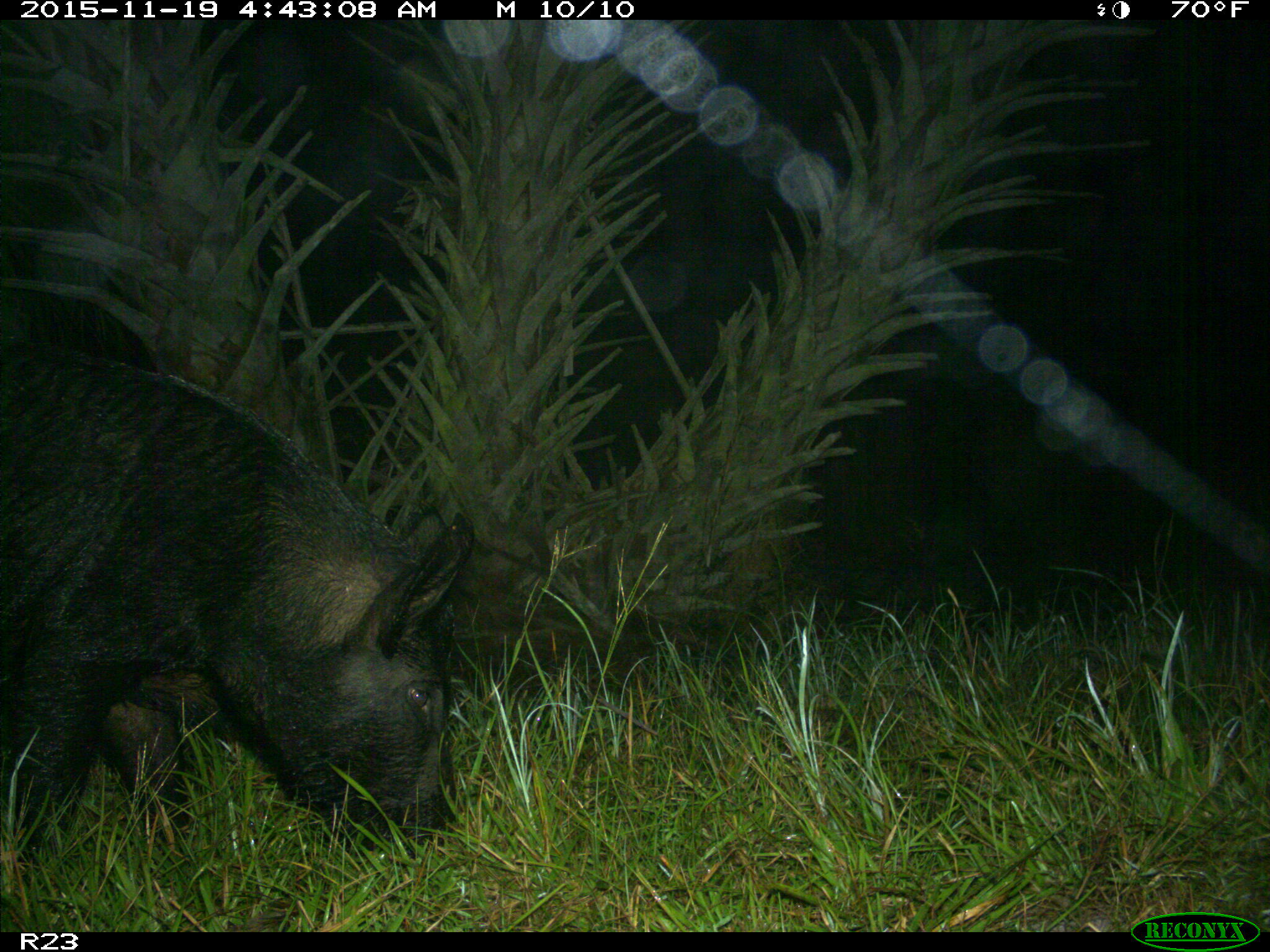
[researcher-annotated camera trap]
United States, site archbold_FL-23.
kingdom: Animalia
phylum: Chordata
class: Mammalia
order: Artiodactyla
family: Suidae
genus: Sus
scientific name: Sus scrofa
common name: wild boar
Sus scrofa (wild boar).